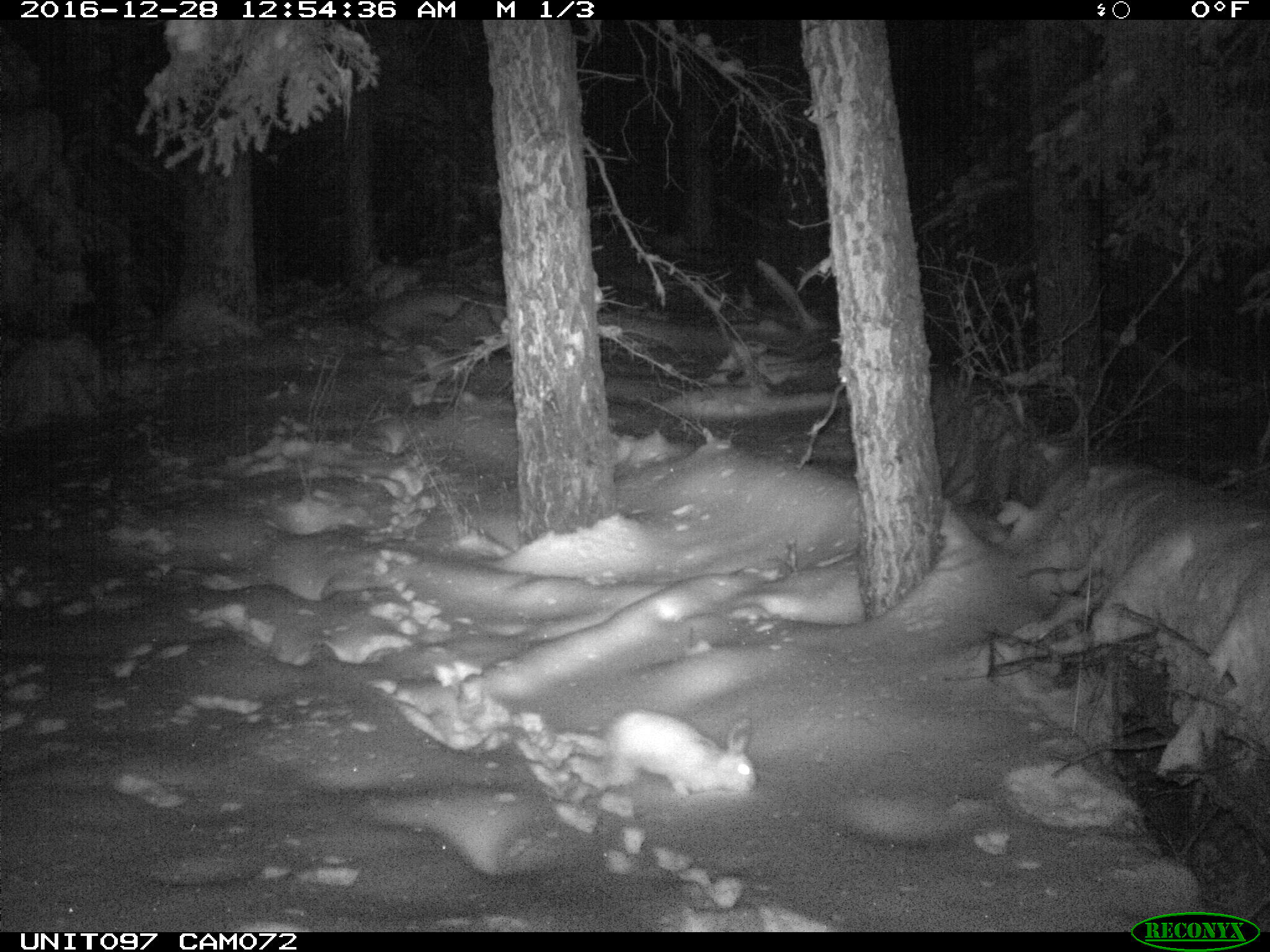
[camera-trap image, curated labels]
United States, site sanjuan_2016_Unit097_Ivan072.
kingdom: Animalia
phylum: Chordata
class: Mammalia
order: Lagomorpha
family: Leporidae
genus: Lepus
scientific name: Lepus americanus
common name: snowshoe hare